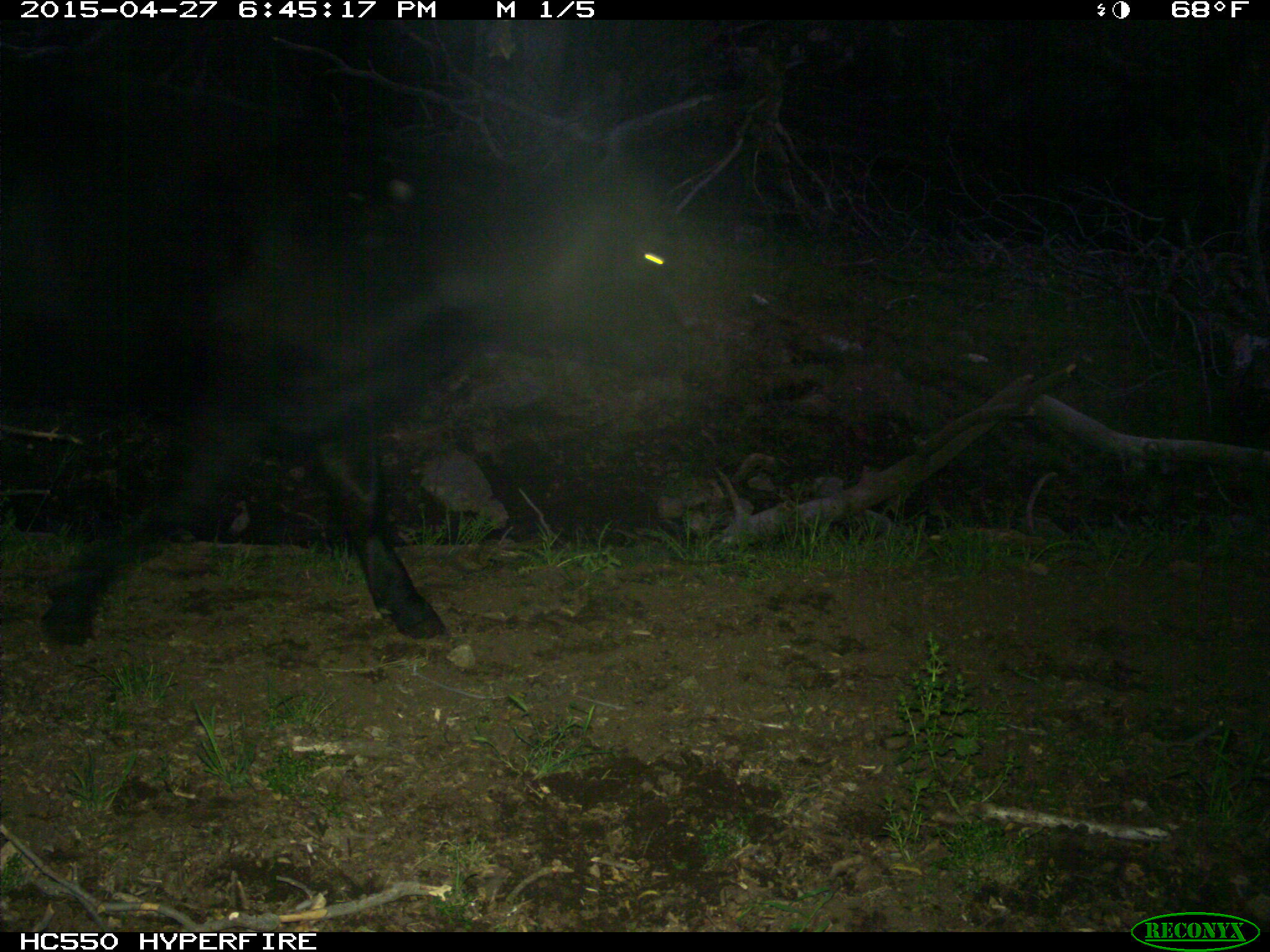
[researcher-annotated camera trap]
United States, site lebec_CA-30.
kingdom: Animalia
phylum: Chordata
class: Mammalia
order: Artiodactyla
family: Bovidae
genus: Bos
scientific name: Bos taurus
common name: domestic cow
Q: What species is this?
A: Bos taurus (domestic cow).